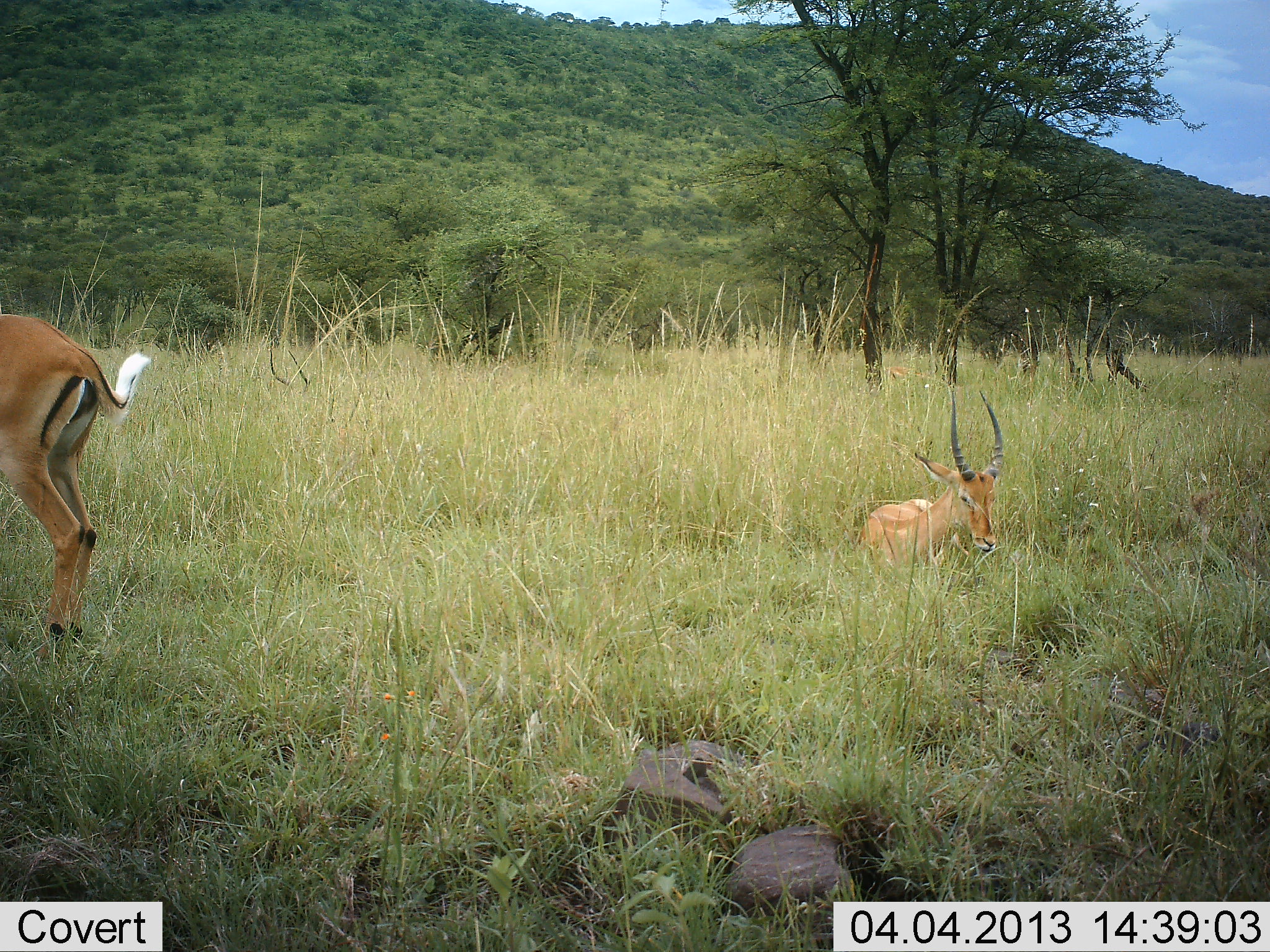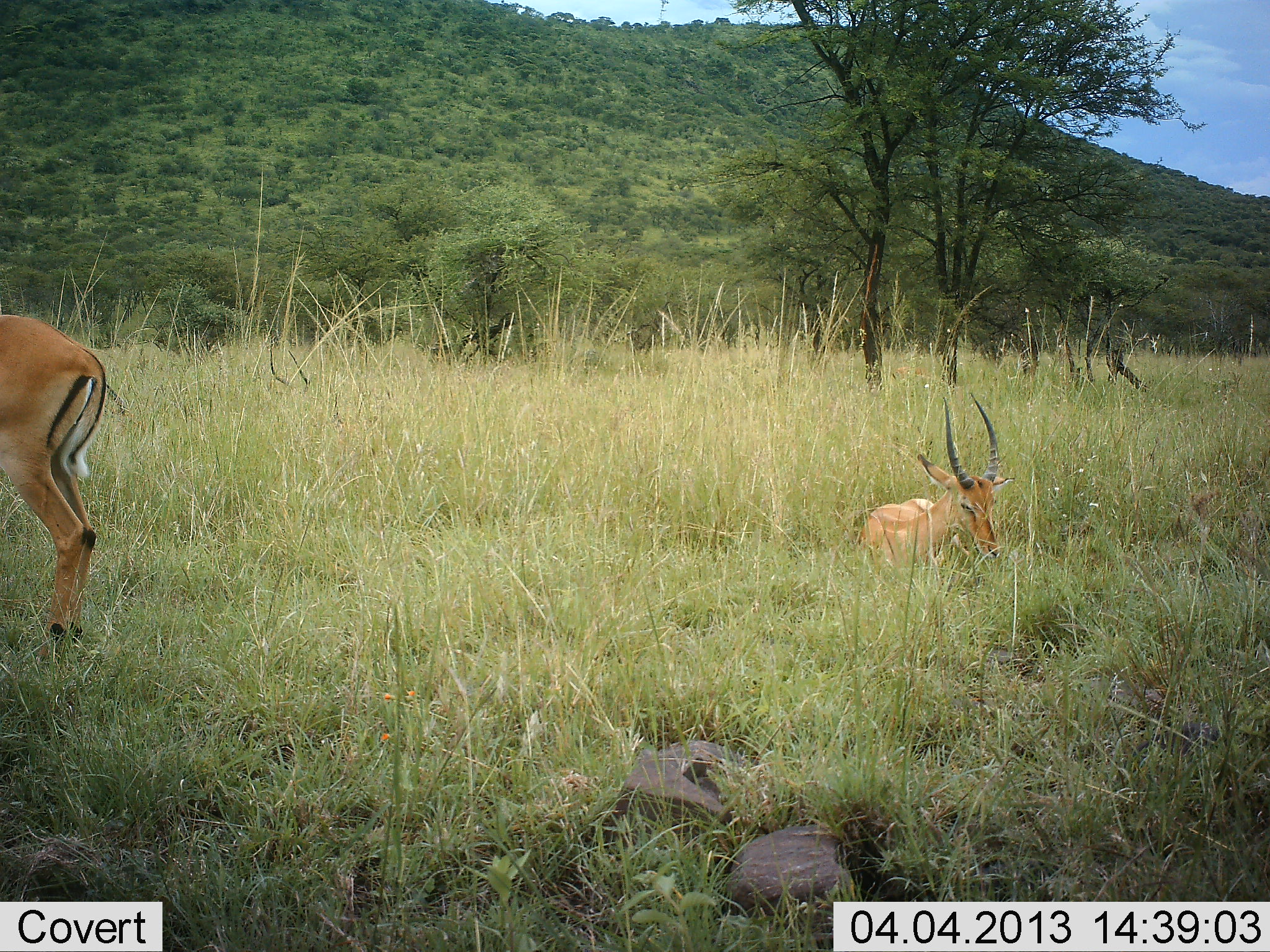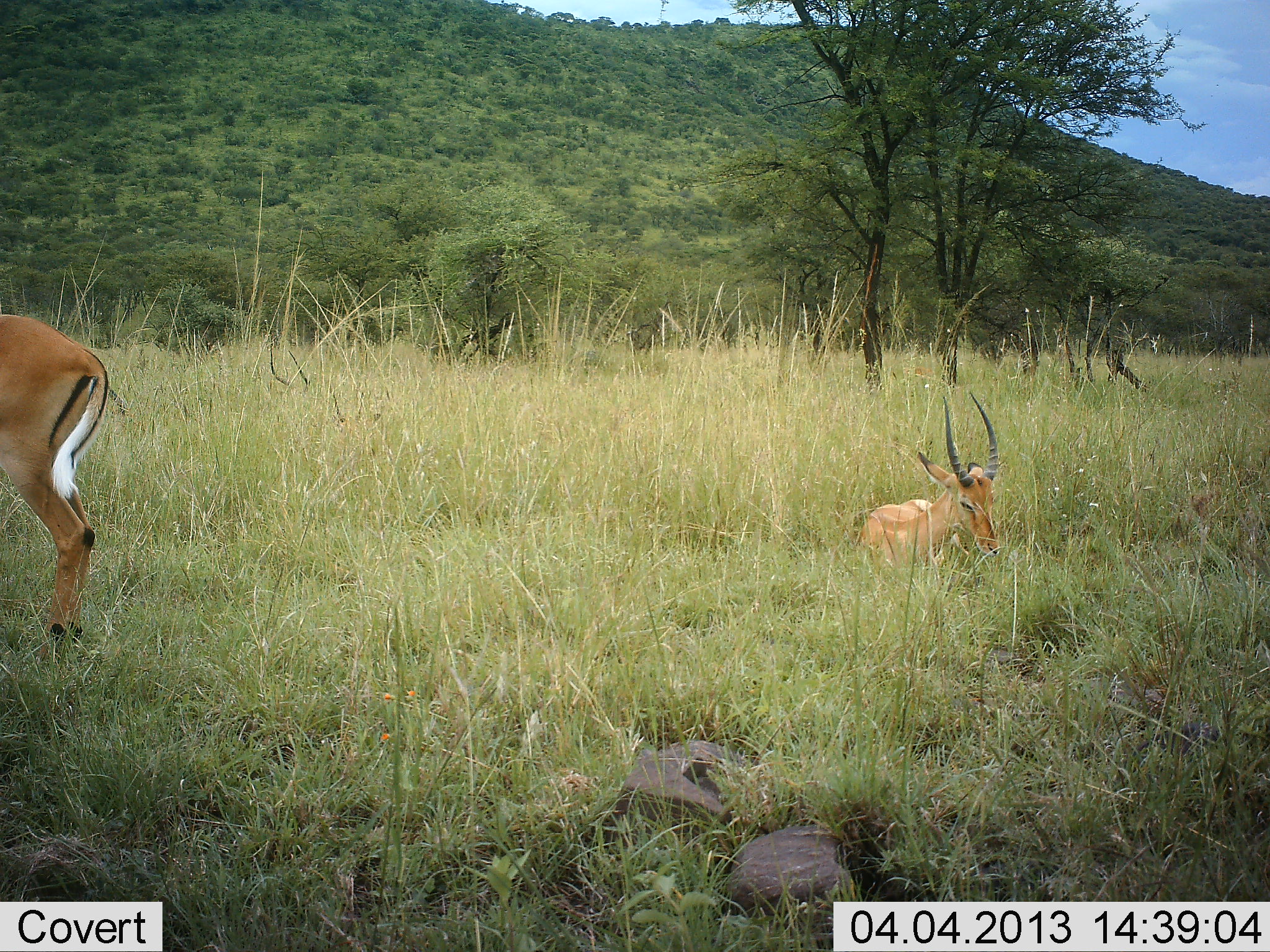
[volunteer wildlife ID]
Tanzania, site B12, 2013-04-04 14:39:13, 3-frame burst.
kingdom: Animalia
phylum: Chordata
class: Mammalia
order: Artiodactyla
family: Bovidae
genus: Aepyceros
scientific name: Aepyceros melampus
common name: impala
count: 2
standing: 85%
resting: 95%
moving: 0%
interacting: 0%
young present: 0%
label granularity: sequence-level